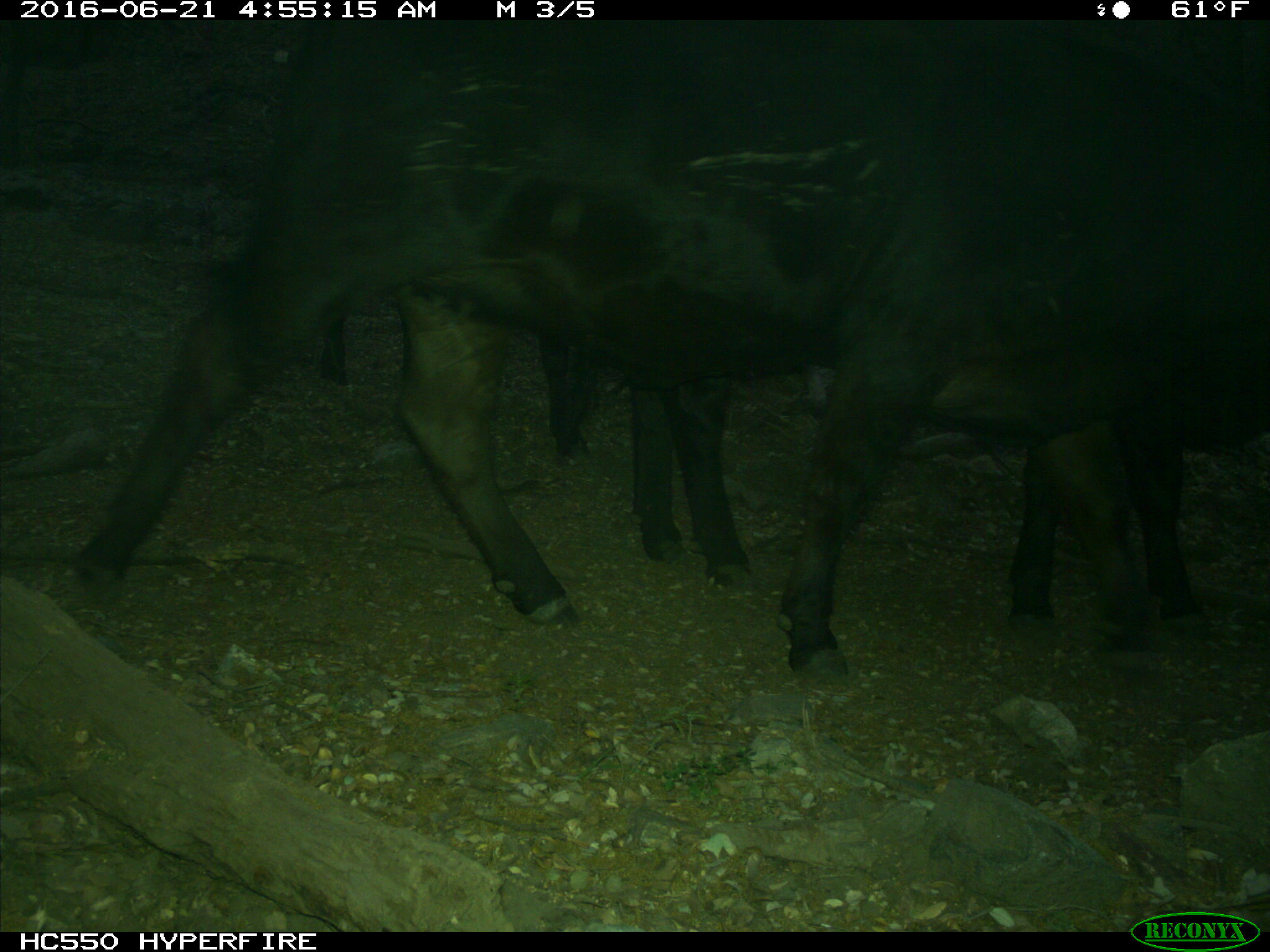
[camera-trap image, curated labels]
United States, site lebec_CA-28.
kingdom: Animalia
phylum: Chordata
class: Mammalia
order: Artiodactyla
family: Bovidae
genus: Bos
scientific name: Bos taurus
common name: domestic cow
Bos taurus (domestic cow).